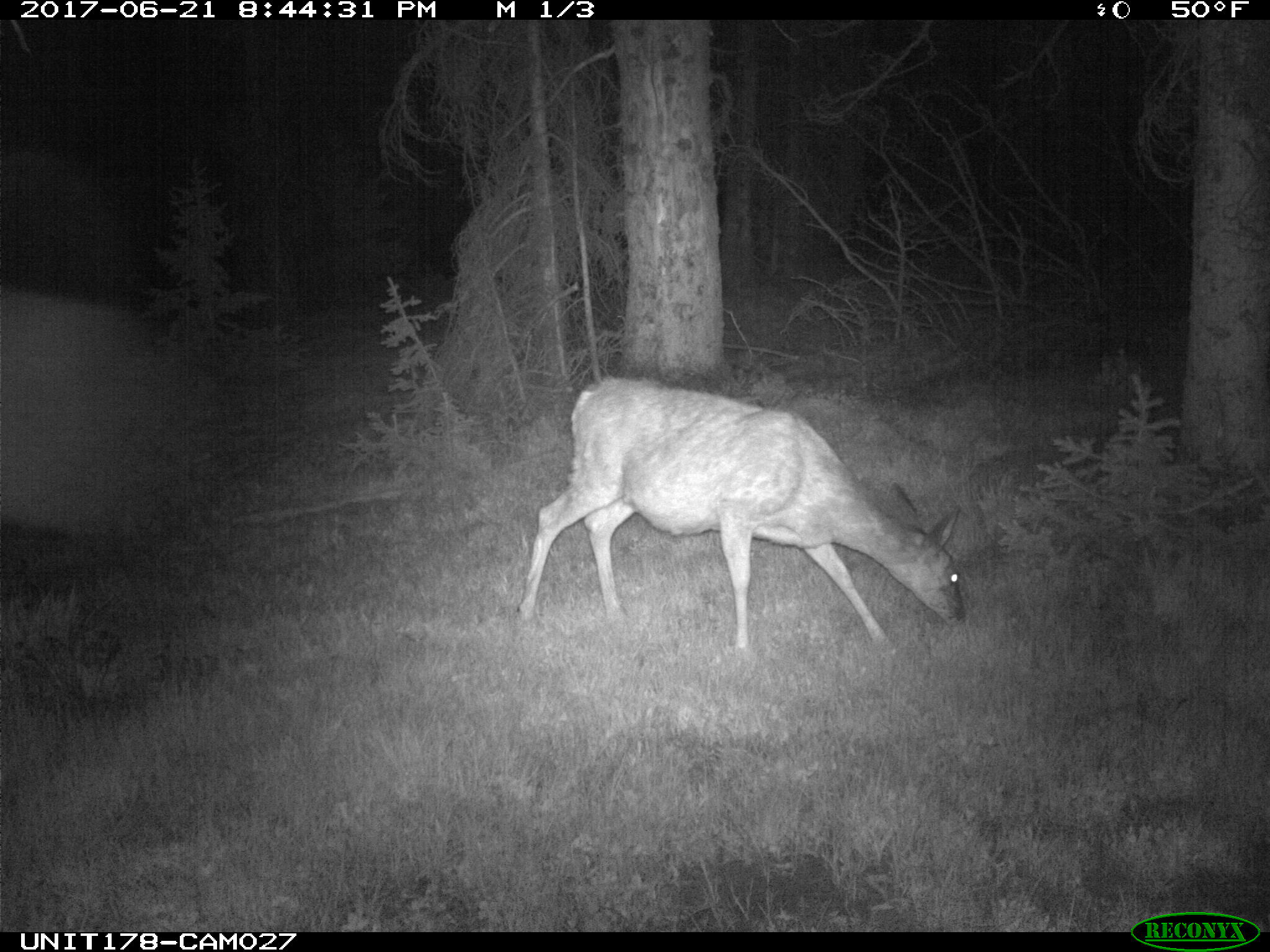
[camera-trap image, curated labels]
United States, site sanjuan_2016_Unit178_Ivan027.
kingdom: Animalia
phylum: Chordata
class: Mammalia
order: Artiodactyla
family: Cervidae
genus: Odocoileus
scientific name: Odocoileus hemionus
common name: mule deer